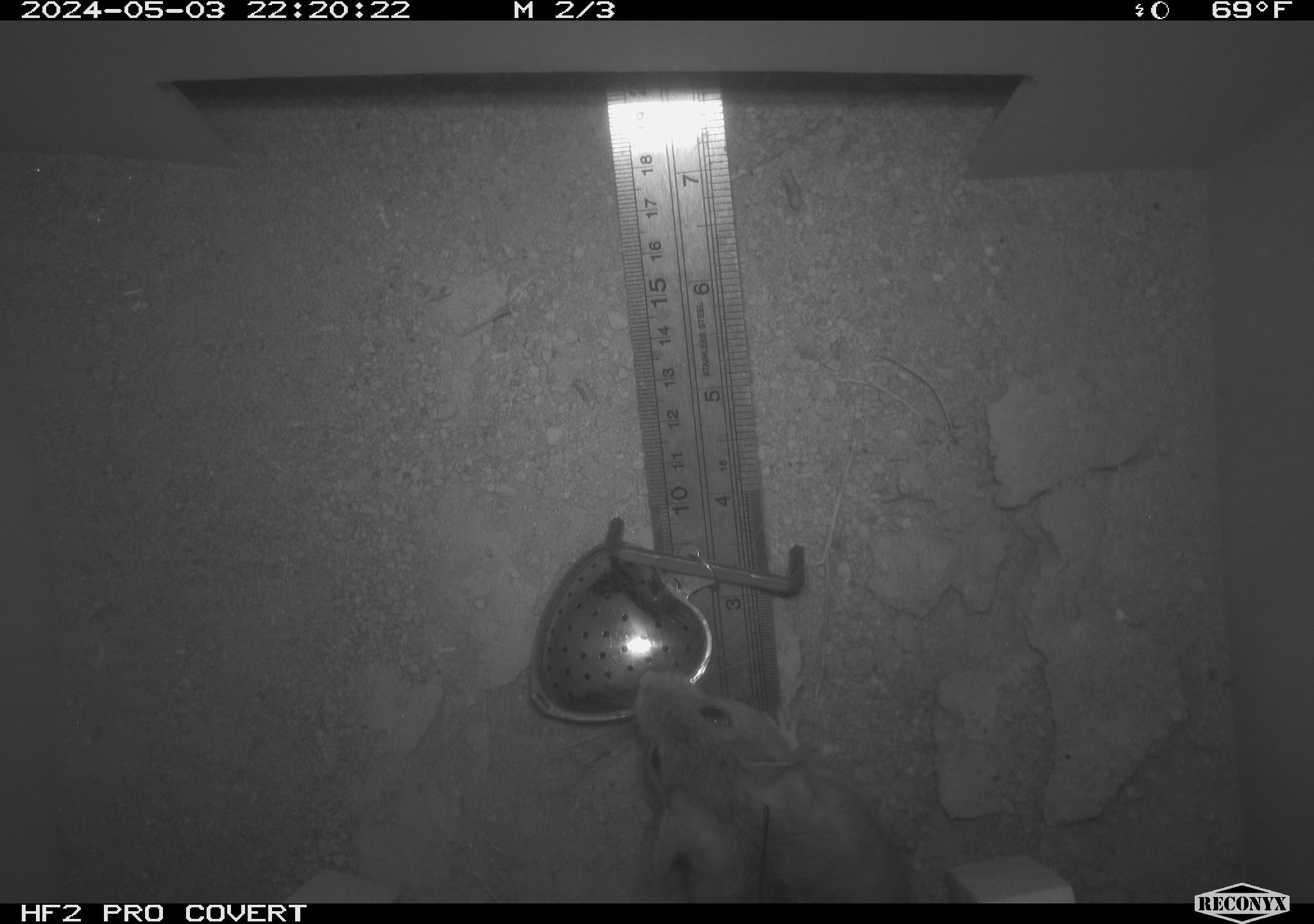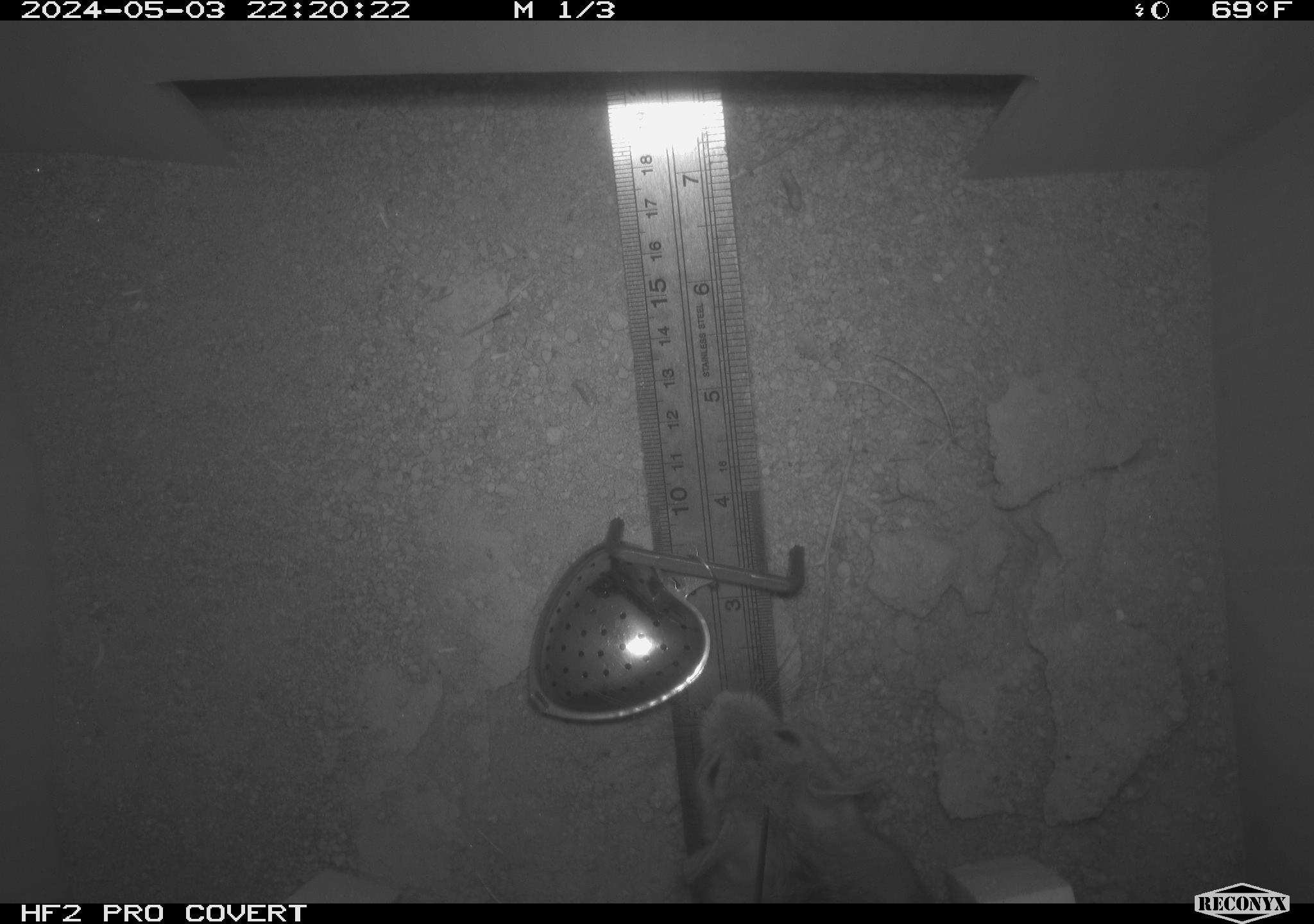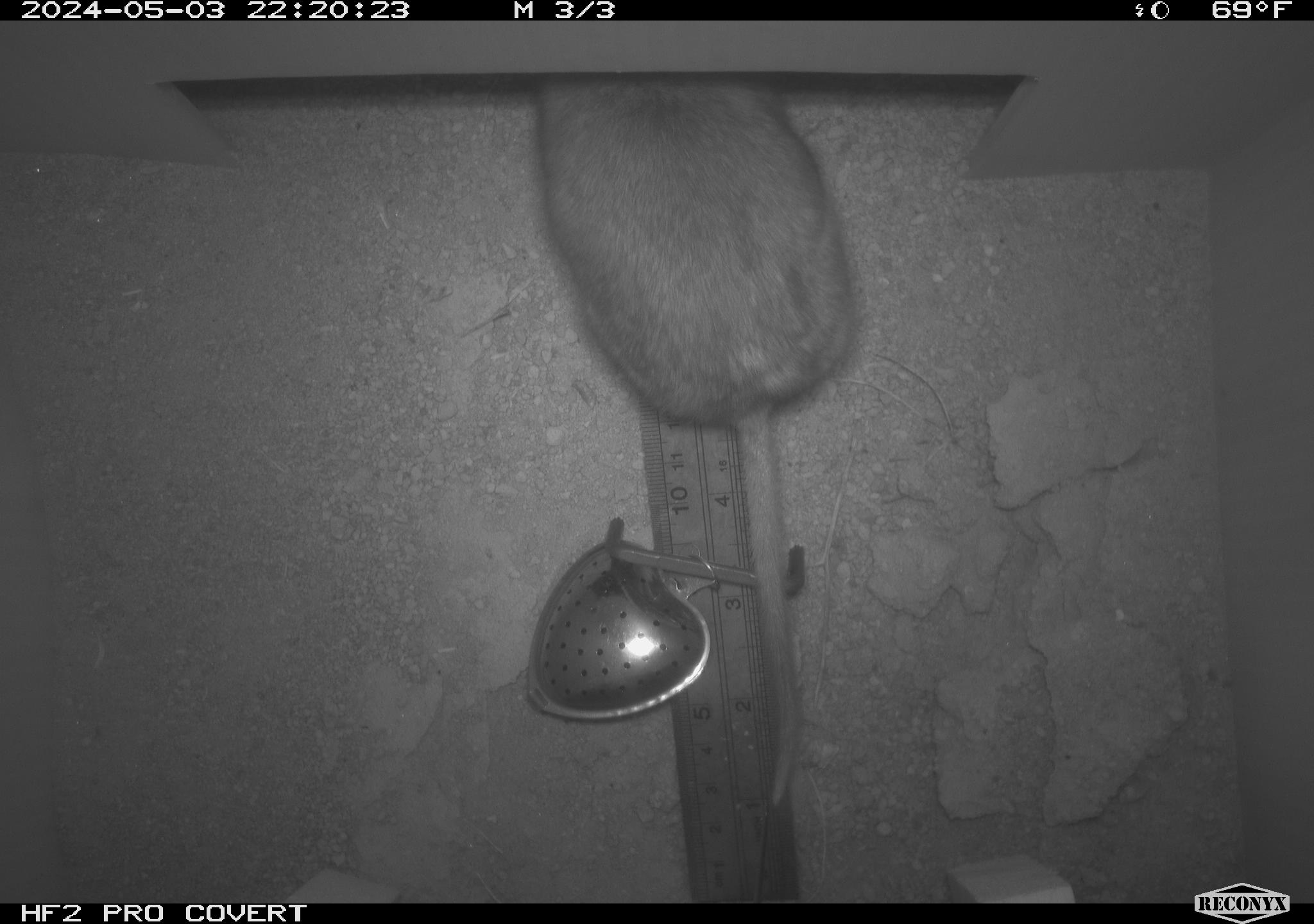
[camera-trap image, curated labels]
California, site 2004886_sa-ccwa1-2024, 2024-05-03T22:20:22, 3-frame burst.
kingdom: Animalia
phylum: Chordata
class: Mammalia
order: Rodentia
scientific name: Rodentia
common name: woodrat or rat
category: woodrat or rat species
Woodrat or rat species (woodrat or rat) (Rodentia).